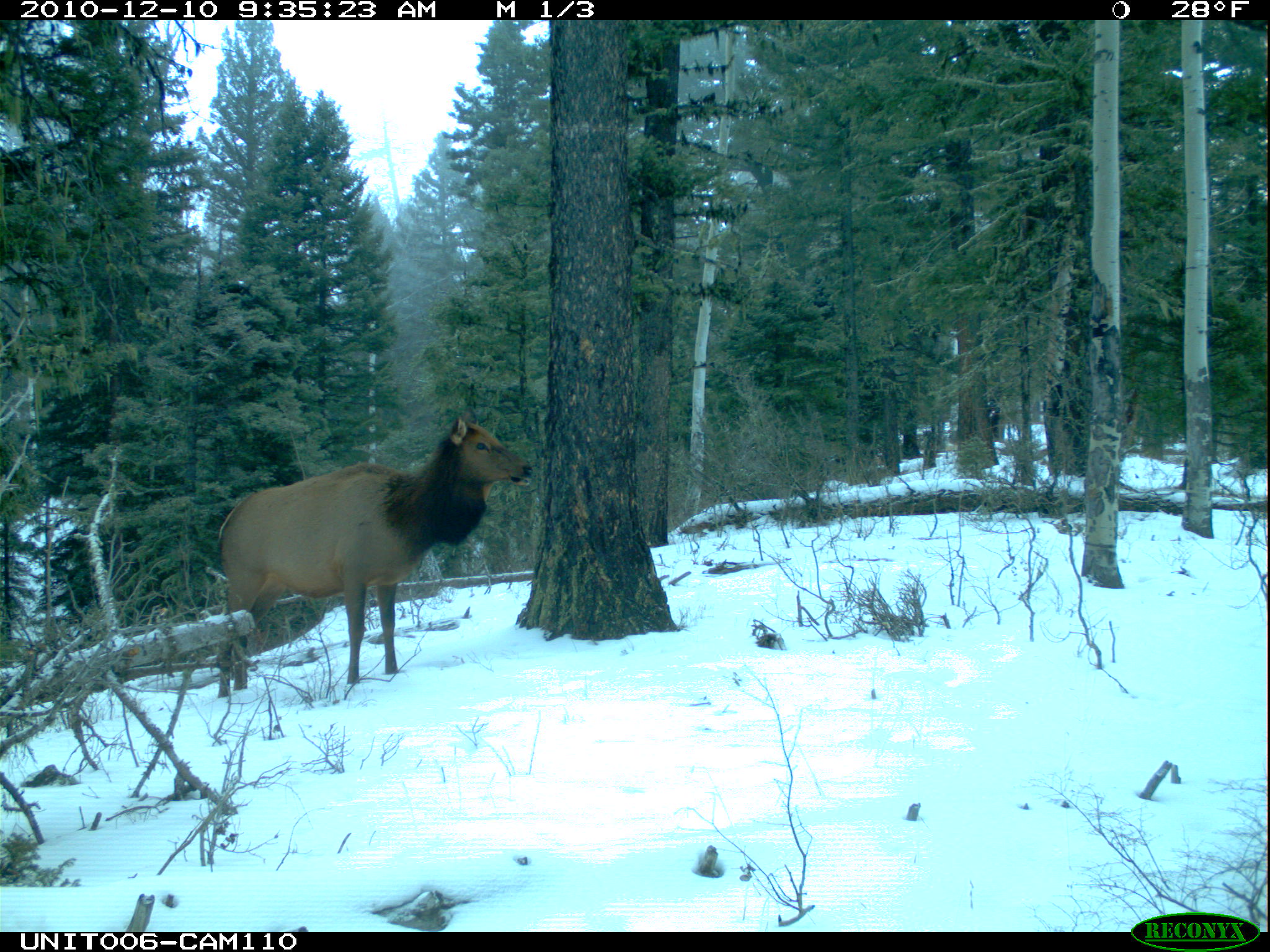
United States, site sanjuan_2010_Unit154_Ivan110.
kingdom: Animalia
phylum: Chordata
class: Mammalia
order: Artiodactyla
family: Cervidae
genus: Cervus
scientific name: Cervus elaphus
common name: red deer